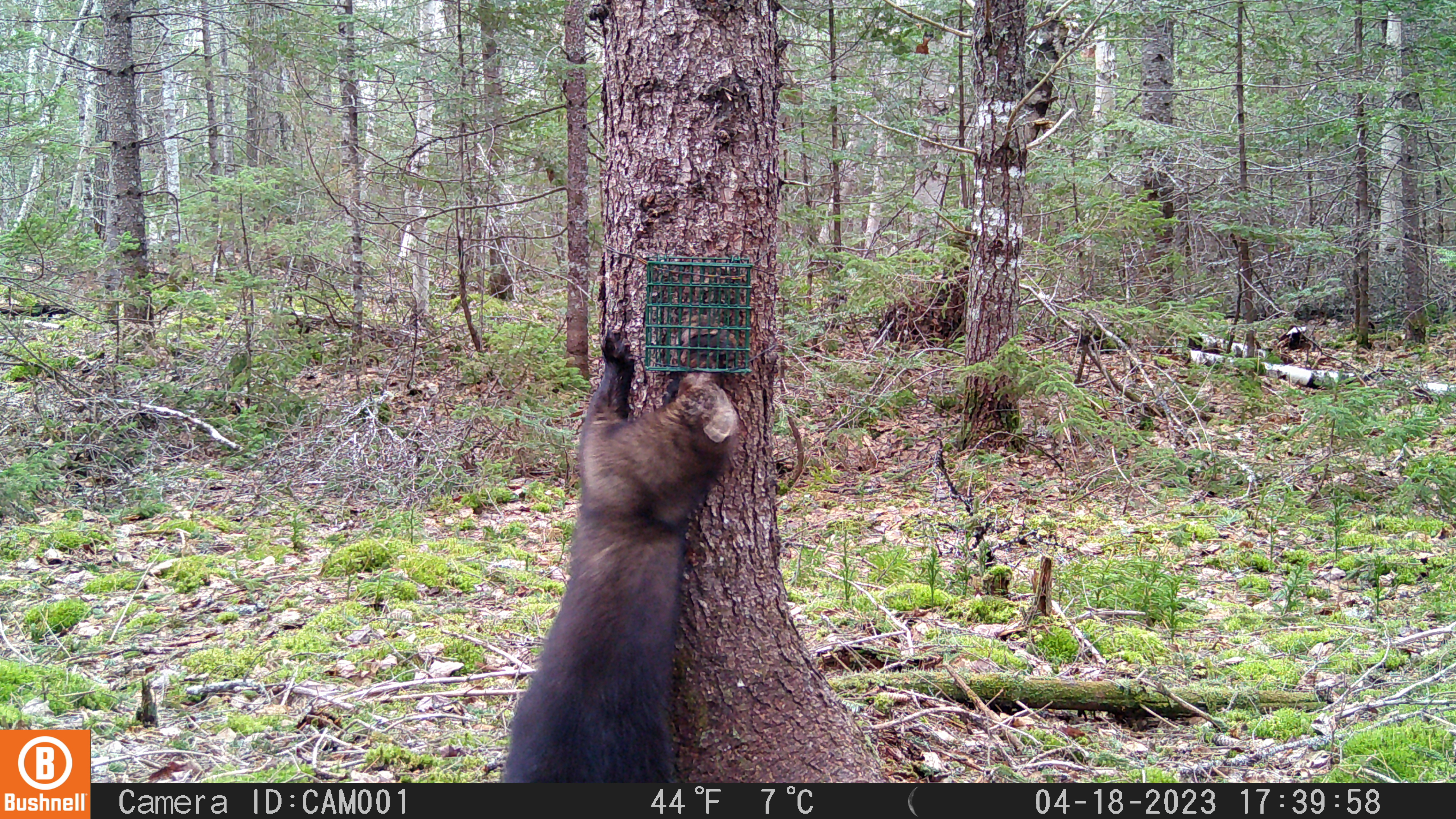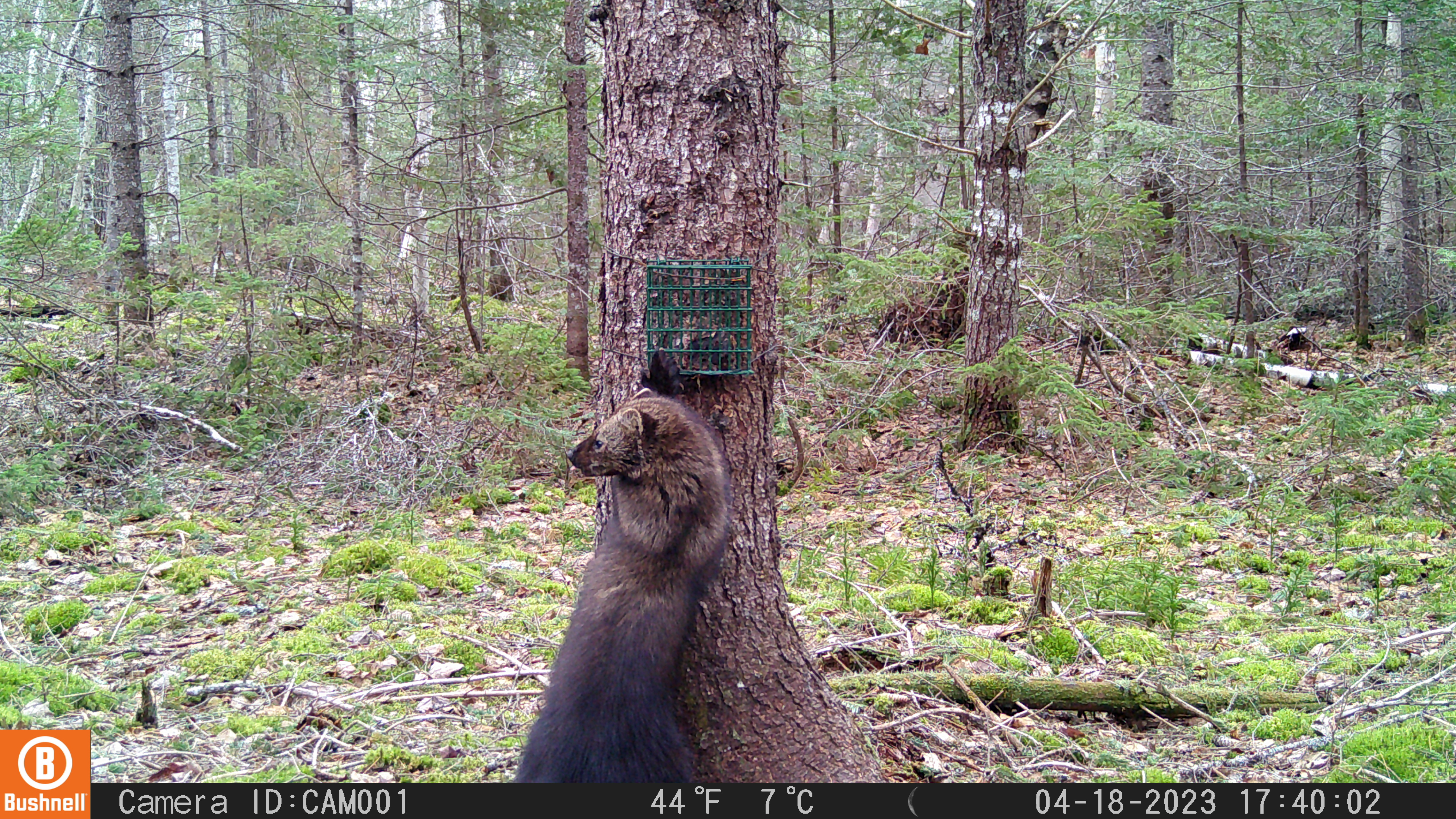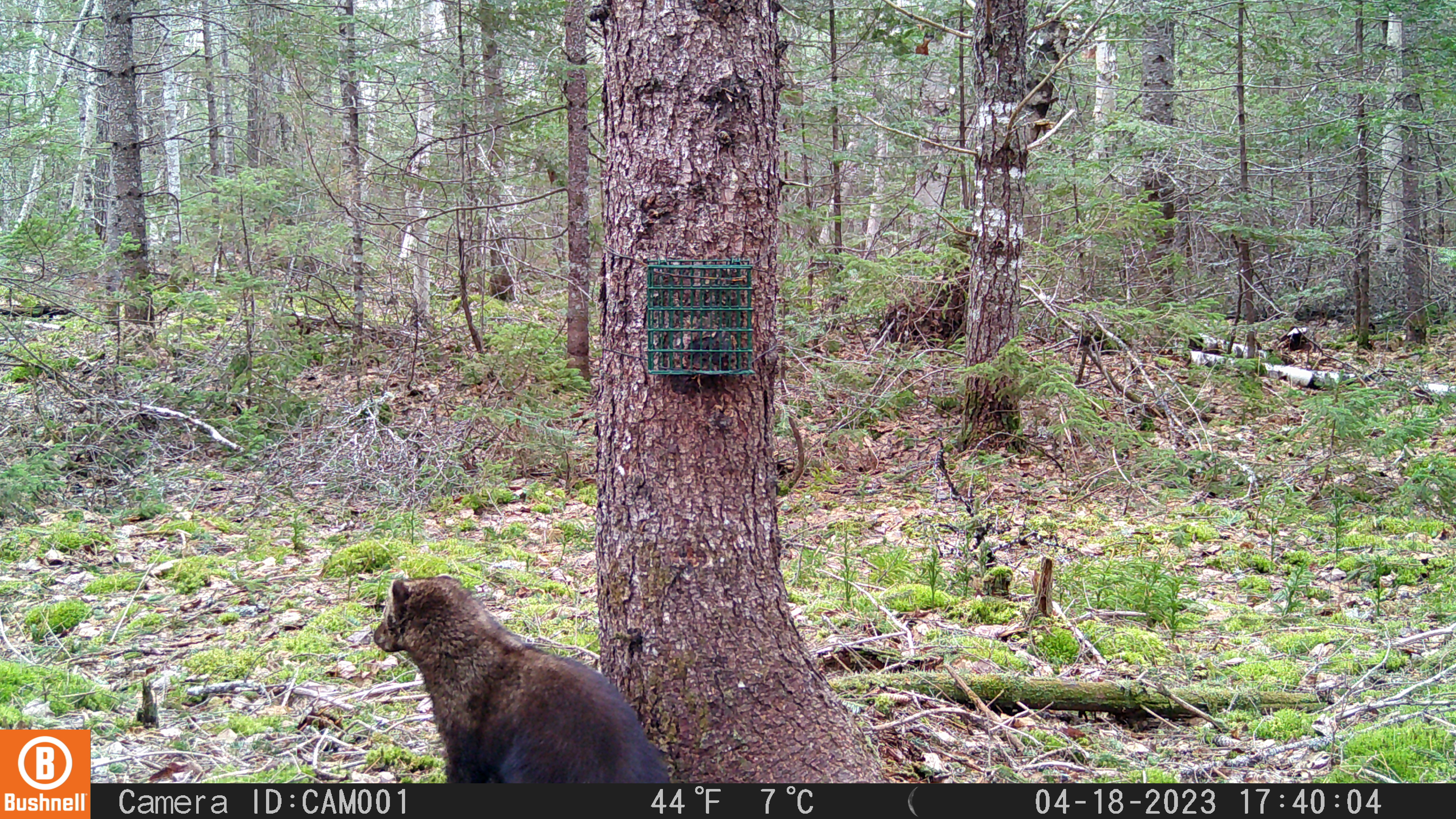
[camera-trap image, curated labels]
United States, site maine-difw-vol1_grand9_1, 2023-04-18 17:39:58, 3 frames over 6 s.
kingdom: Animalia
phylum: Chordata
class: Mammalia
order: Carnivora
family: Mustelidae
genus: Pekania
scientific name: Pekania pennanti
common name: fisher